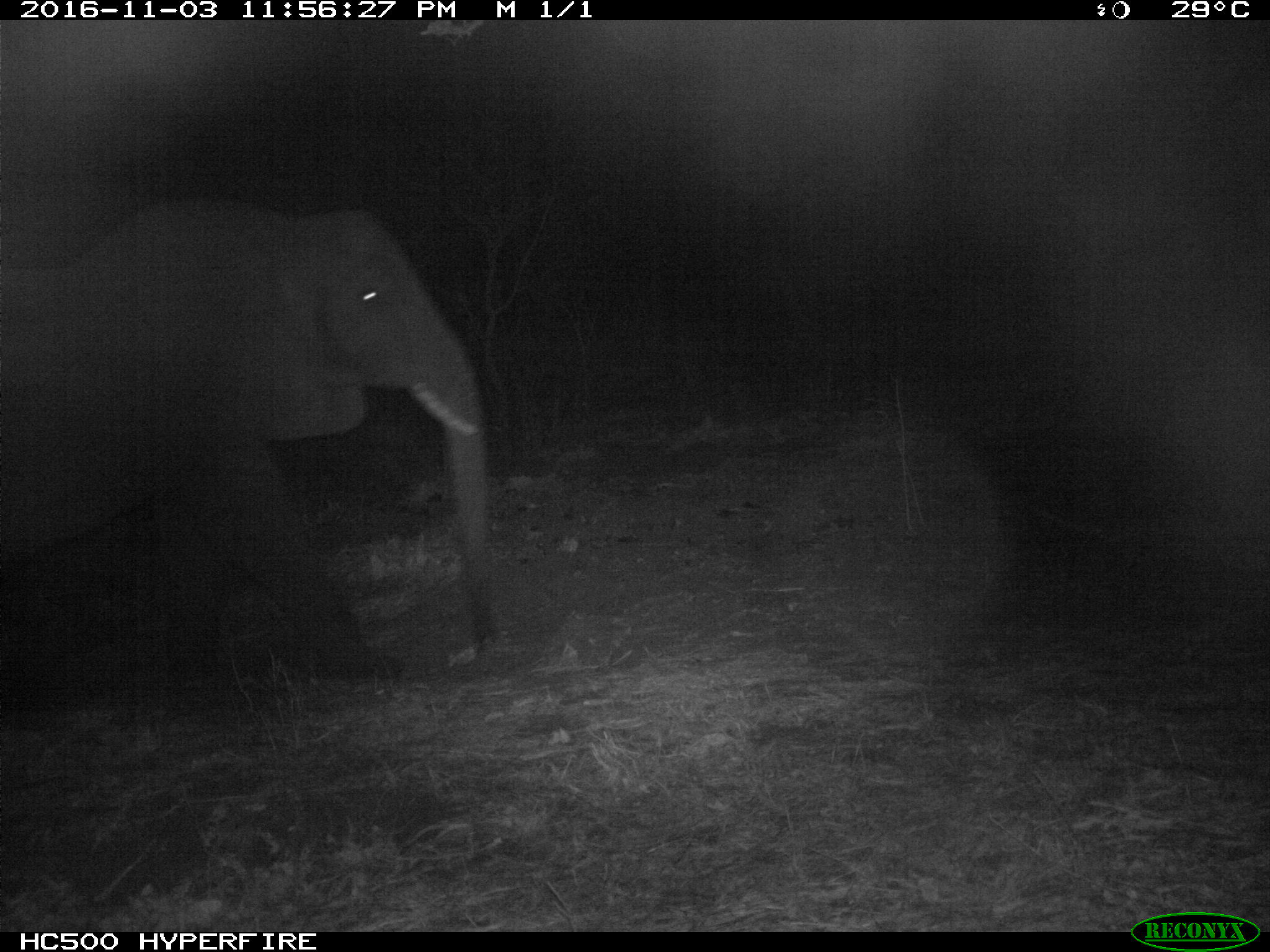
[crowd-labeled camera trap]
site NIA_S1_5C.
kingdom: Animalia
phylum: Chordata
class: Mammalia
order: Proboscidea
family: Elephantidae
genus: Loxodonta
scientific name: Loxodonta africana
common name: african bush elephant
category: elephant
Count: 1.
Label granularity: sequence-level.